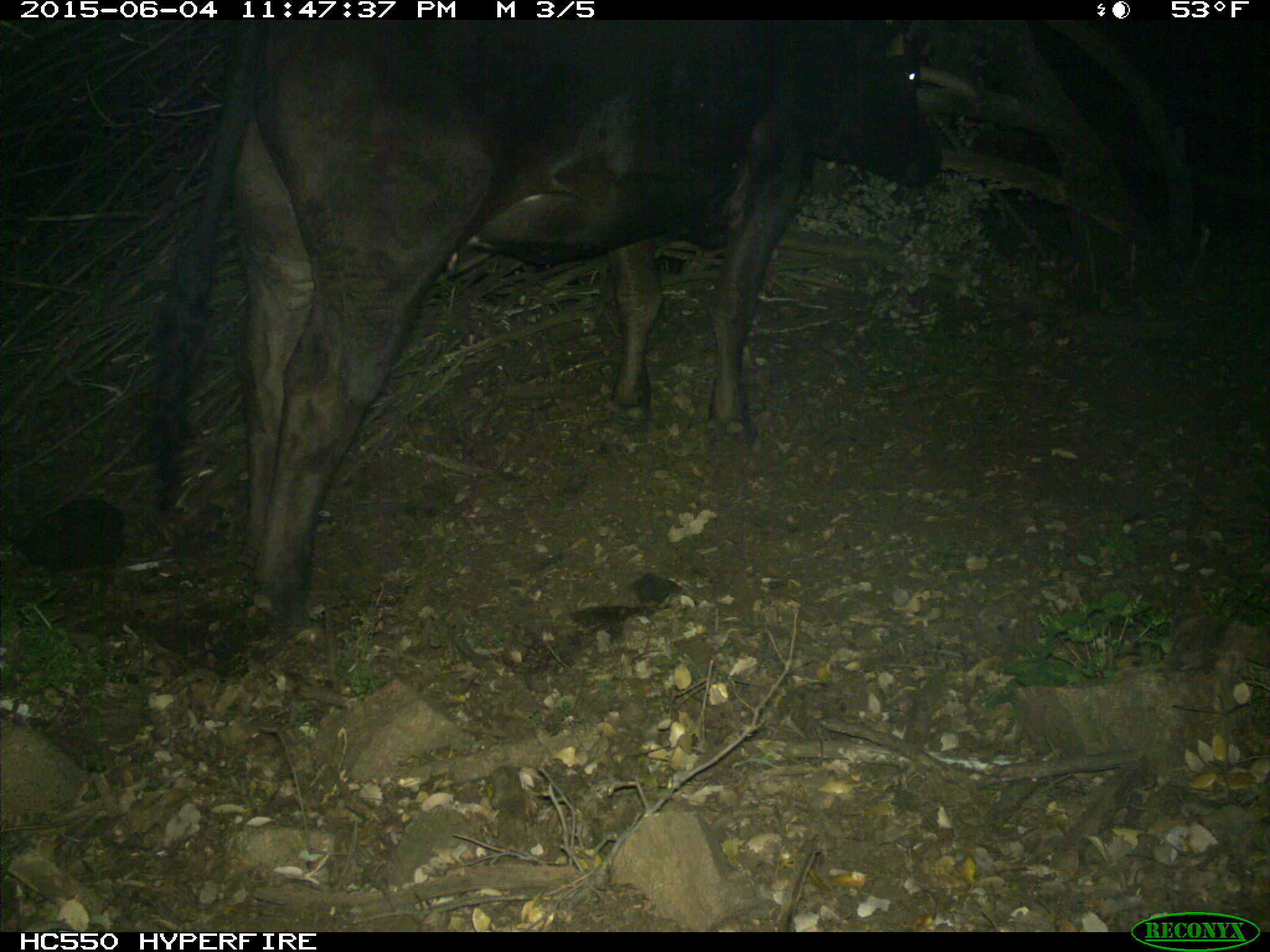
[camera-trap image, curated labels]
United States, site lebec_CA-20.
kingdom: Animalia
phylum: Chordata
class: Mammalia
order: Artiodactyla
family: Bovidae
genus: Bos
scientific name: Bos taurus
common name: domestic cow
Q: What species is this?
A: Bos taurus (domestic cow).